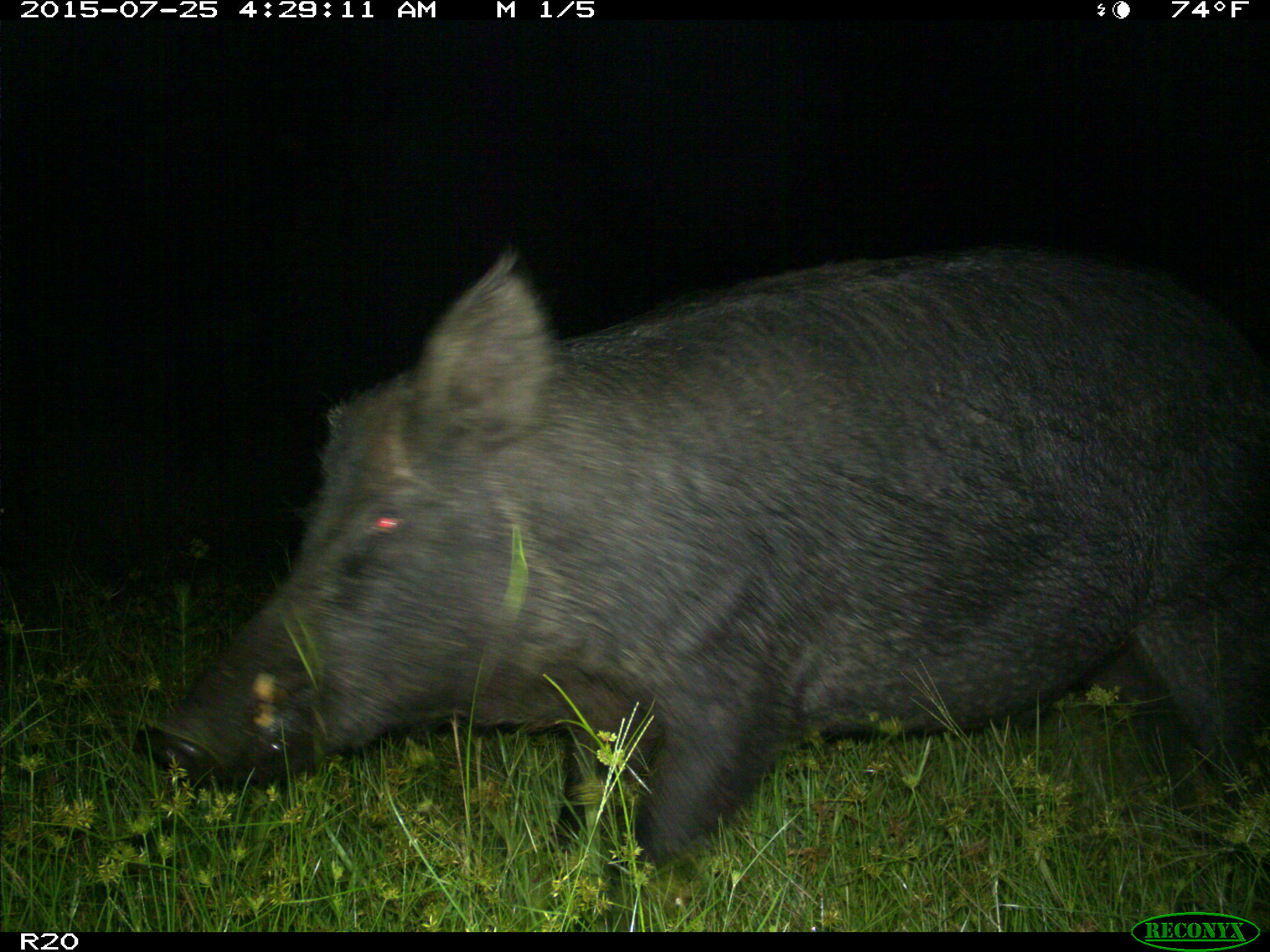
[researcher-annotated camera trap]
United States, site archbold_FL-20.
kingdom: Animalia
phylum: Chordata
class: Mammalia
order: Artiodactyla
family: Suidae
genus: Sus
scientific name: Sus scrofa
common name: wild boar